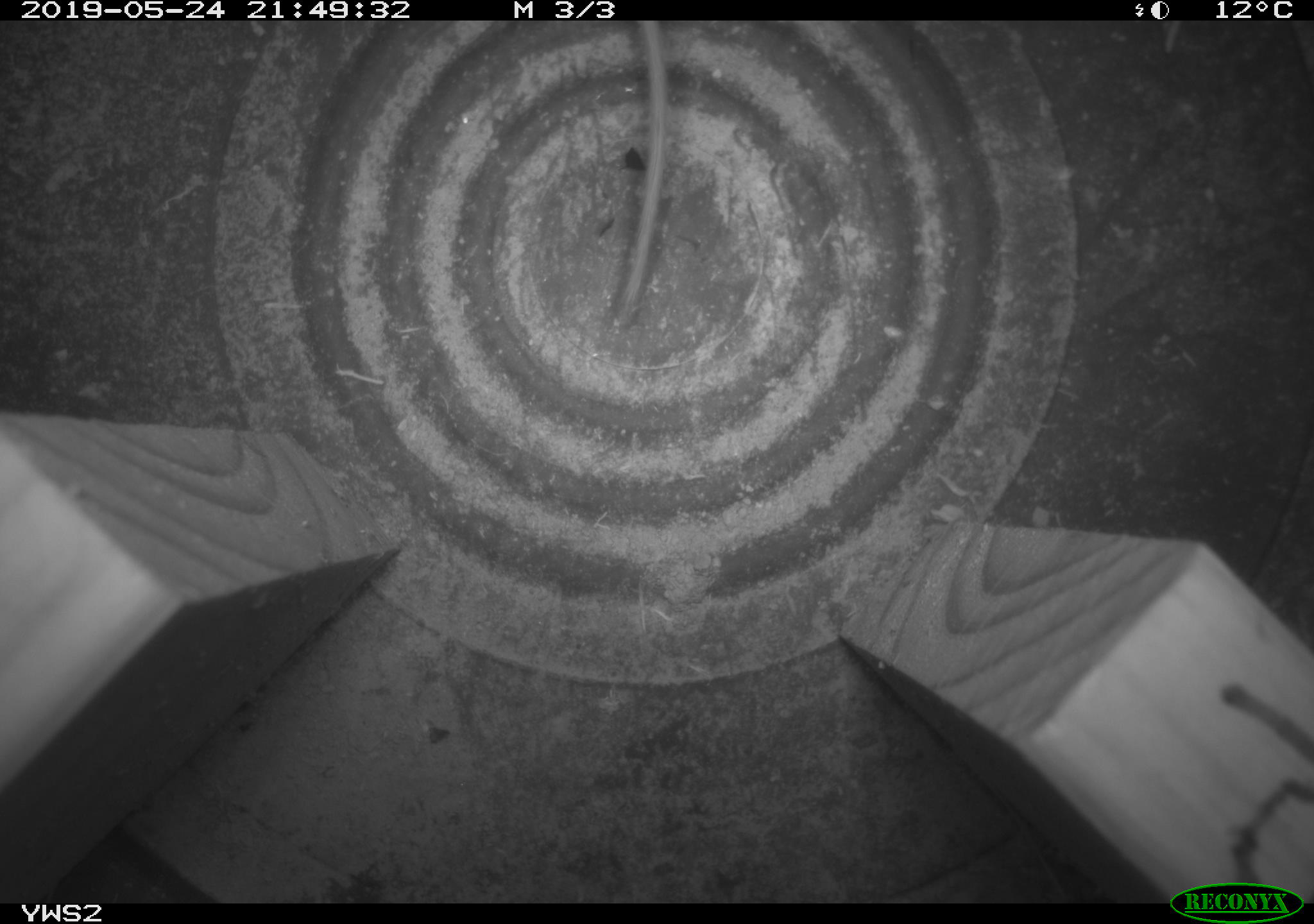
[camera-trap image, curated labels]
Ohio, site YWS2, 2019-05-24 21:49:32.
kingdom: Animalia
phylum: Chordata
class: Mammalia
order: Rodentia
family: Cricetidae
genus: Peromyscus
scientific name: Peromyscus leucopus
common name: white-footed mouse